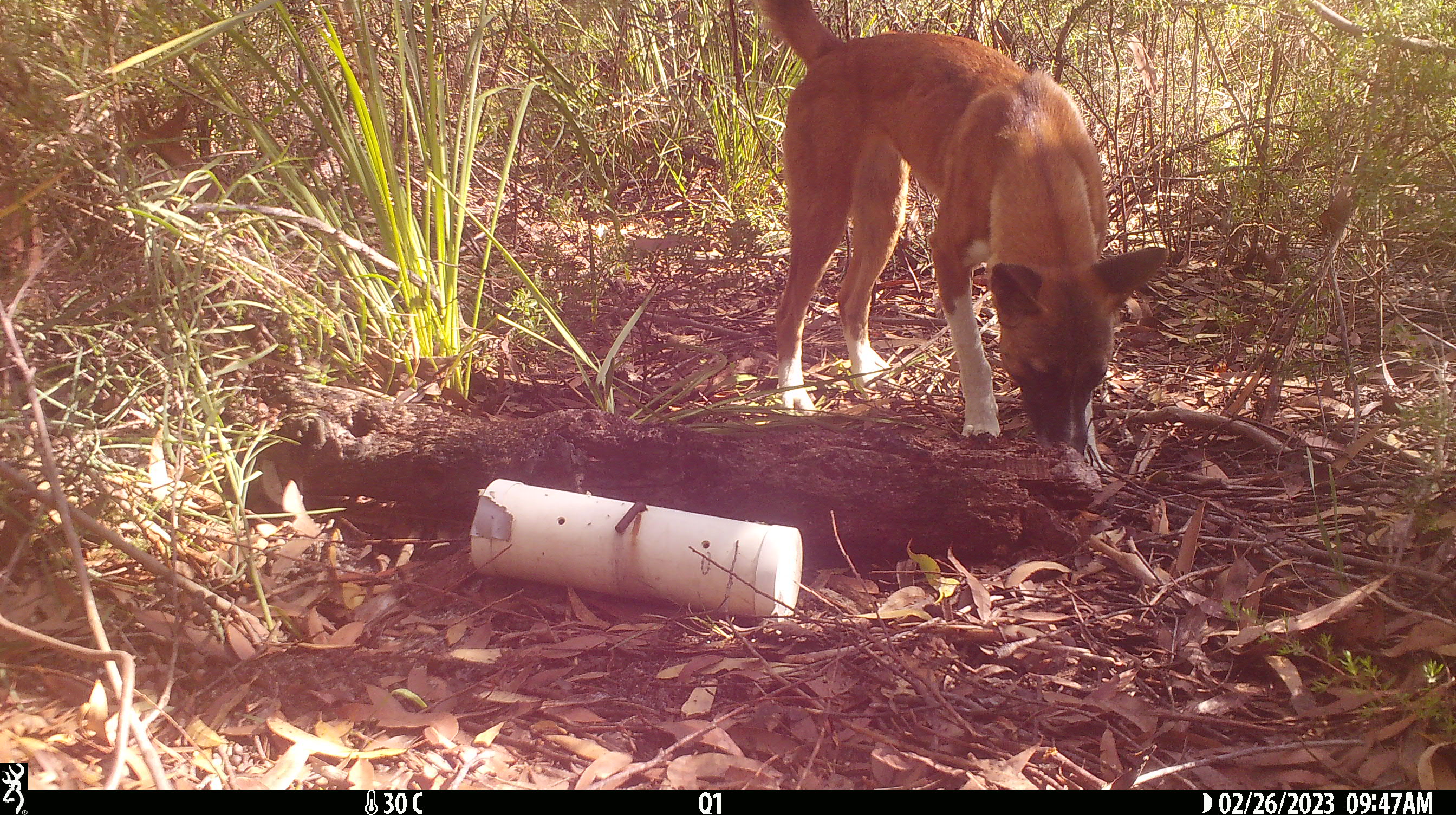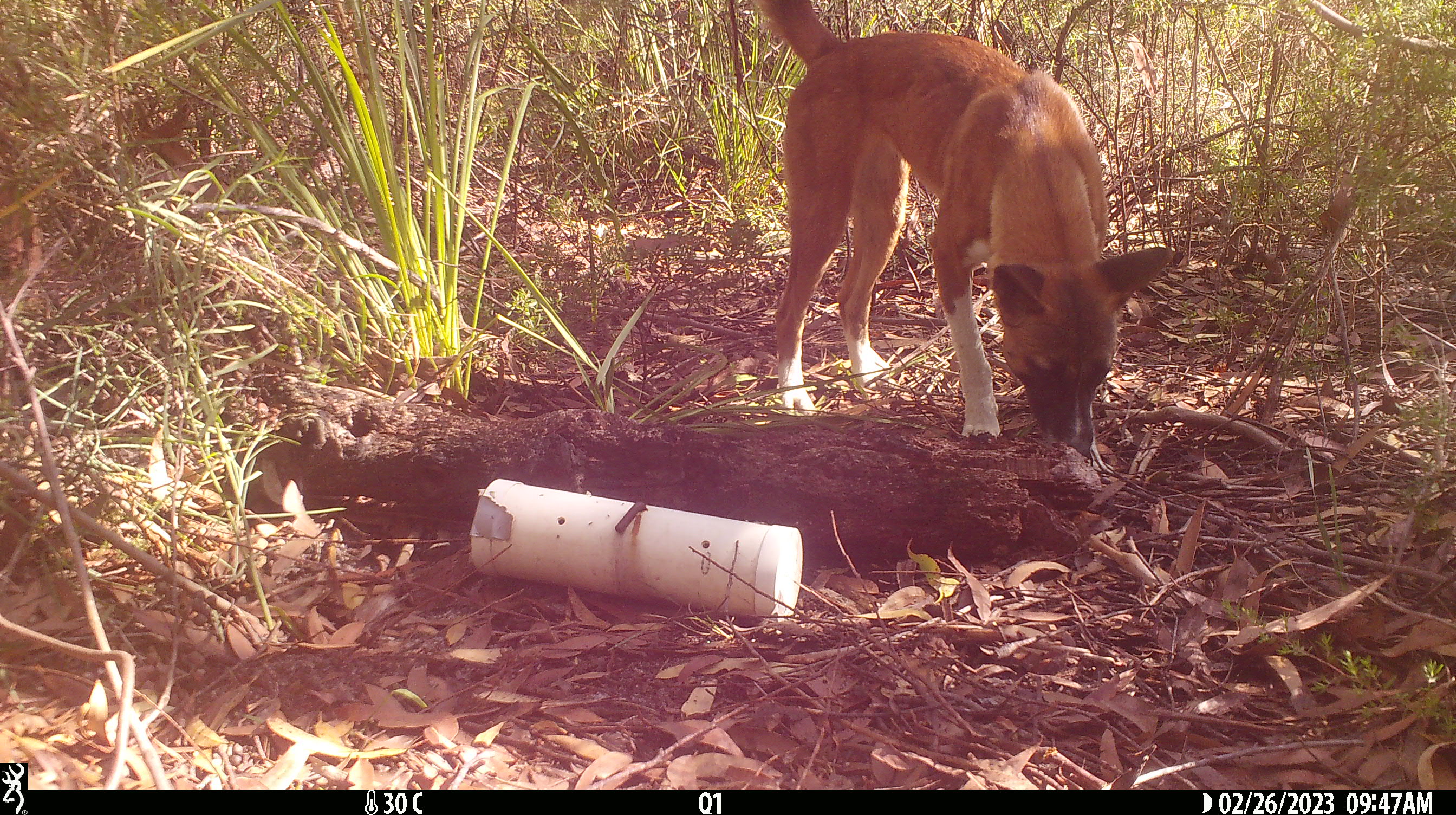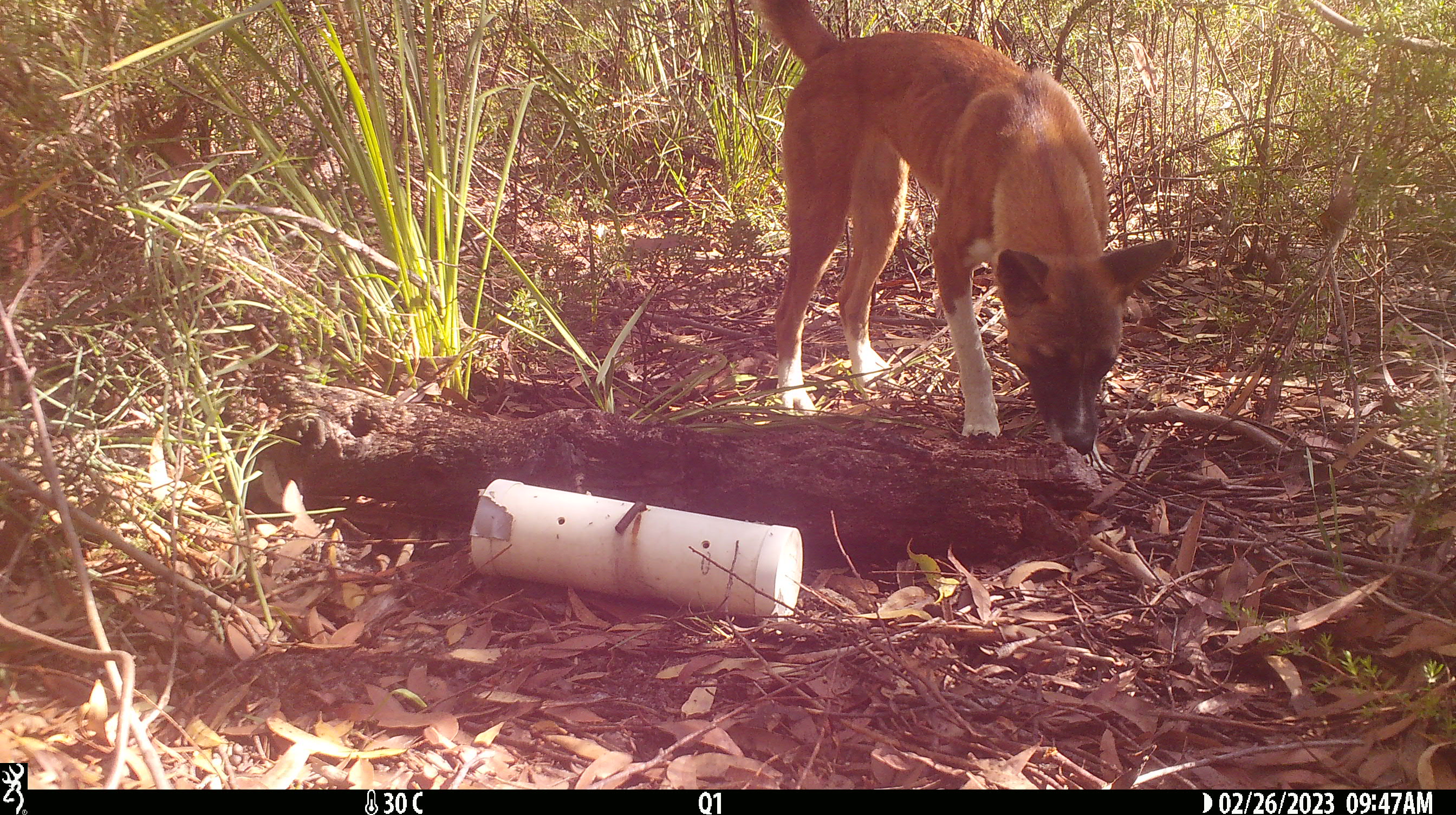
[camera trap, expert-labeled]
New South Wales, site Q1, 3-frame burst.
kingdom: Animalia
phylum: Chordata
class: Mammalia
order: Carnivora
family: Canidae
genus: Canis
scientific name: Canis familiaris dingo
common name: dingo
Dingo (Canis familiaris dingo).